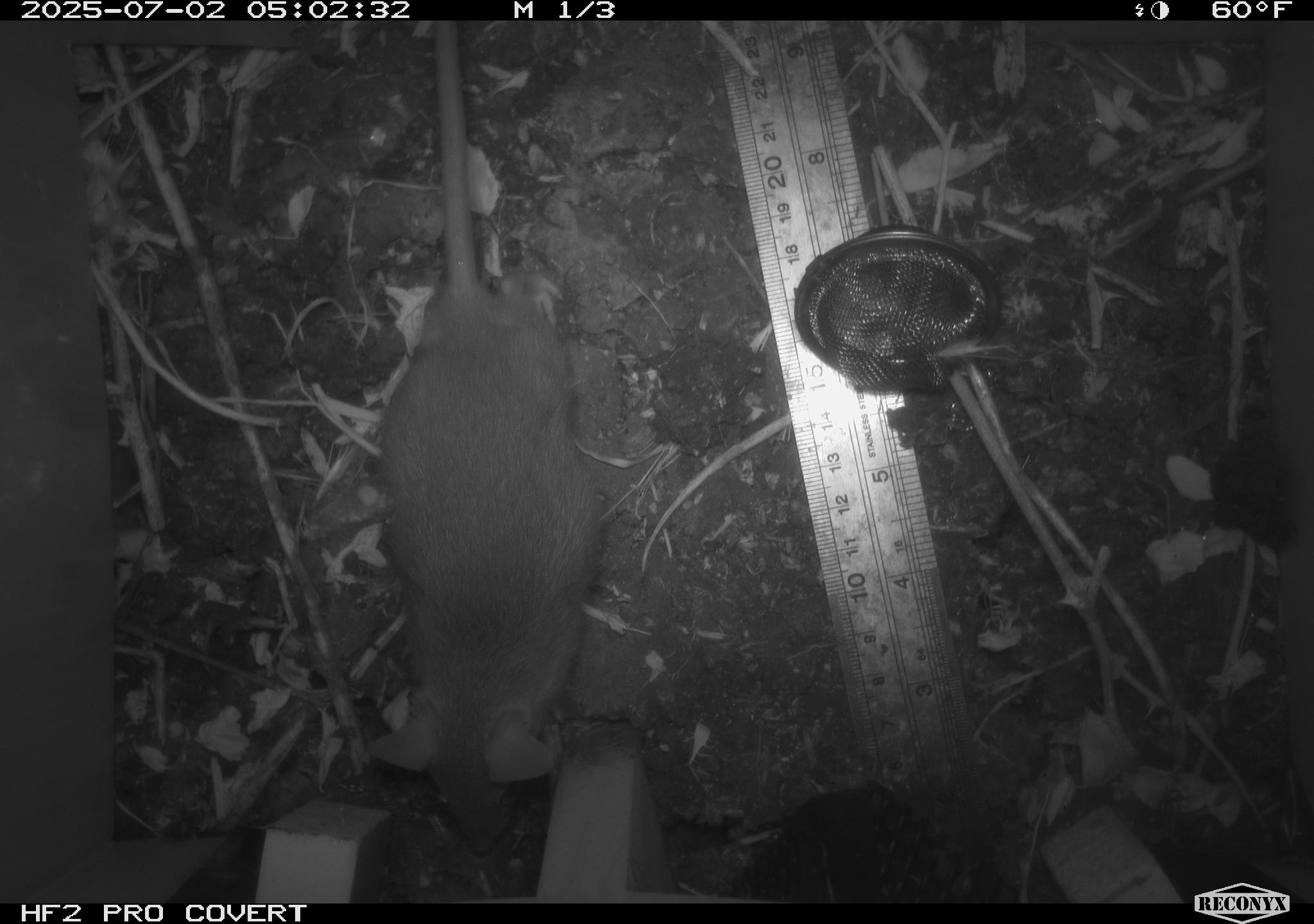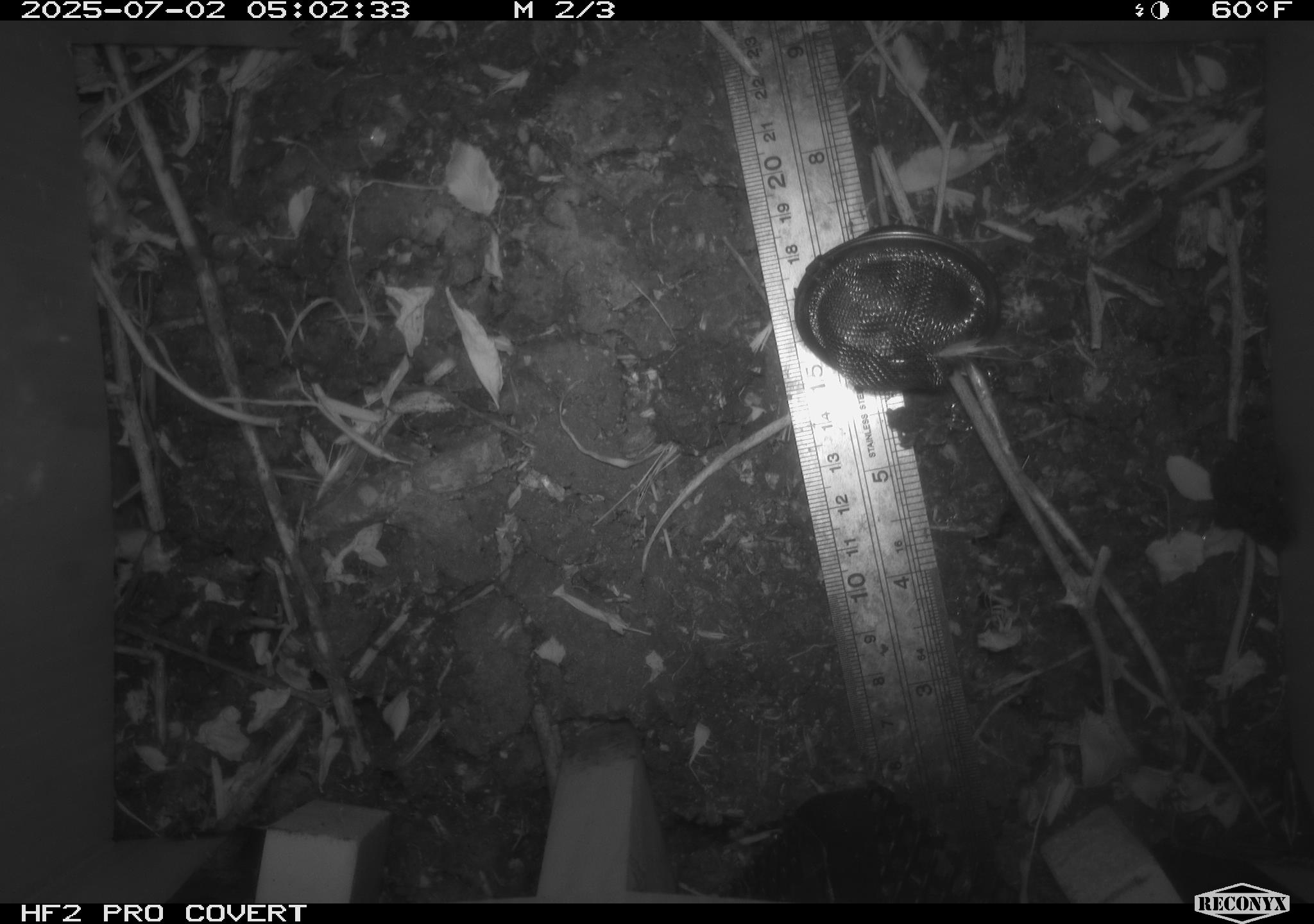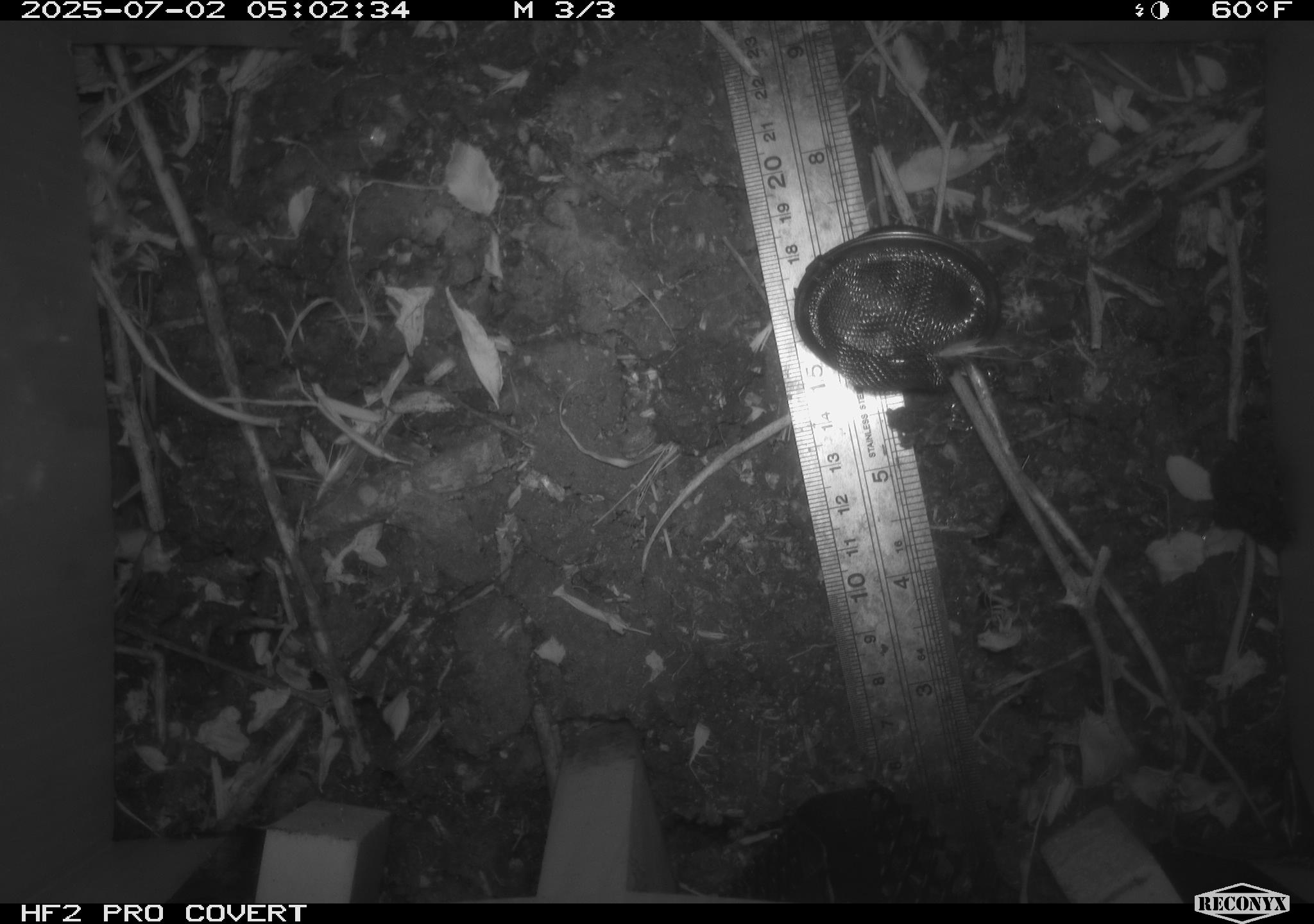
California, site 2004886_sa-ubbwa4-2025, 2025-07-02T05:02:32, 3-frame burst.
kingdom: Animalia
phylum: Chordata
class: Mammalia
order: Rodentia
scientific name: Rodentia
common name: rodent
Rodent (Rodentia).